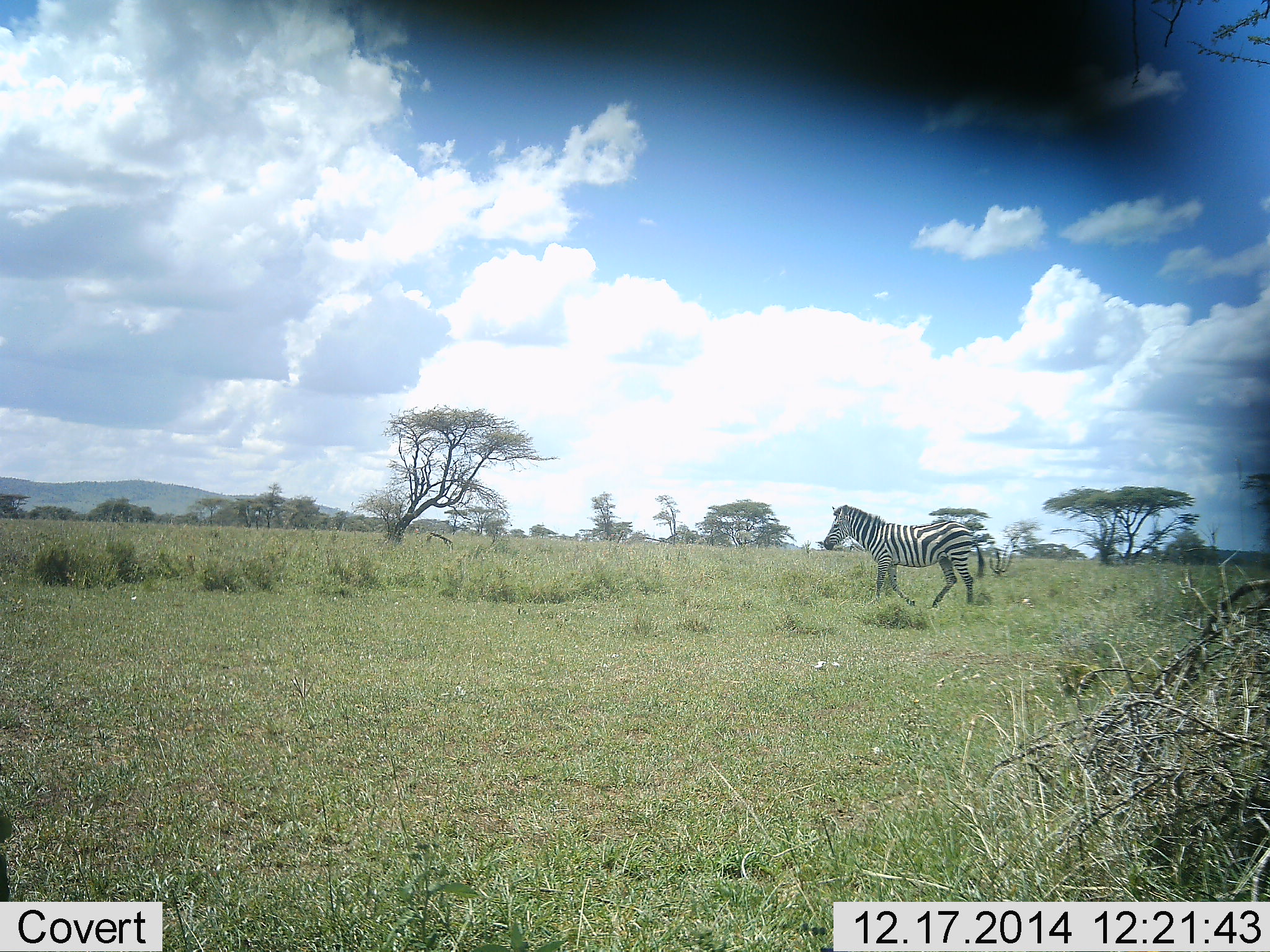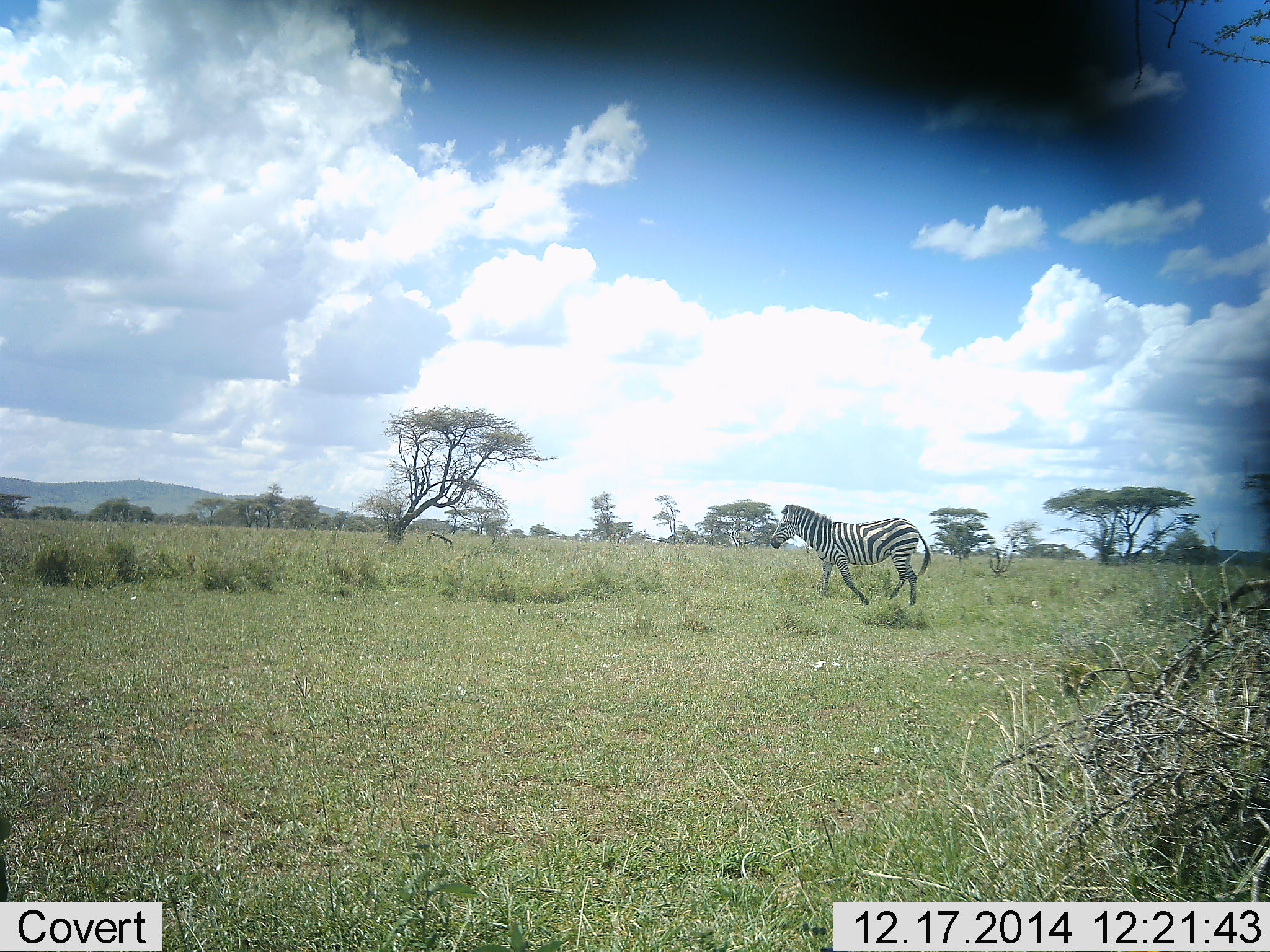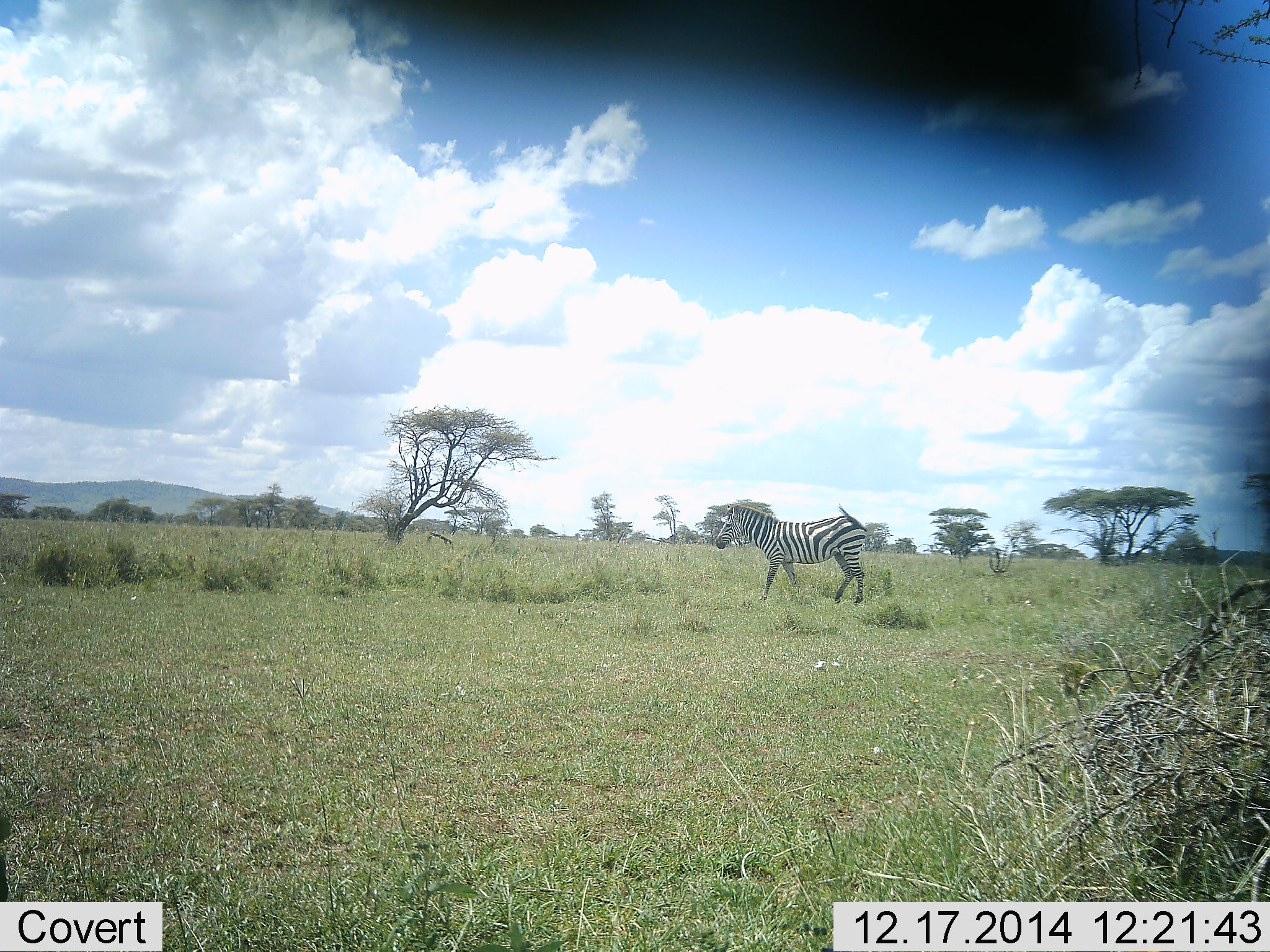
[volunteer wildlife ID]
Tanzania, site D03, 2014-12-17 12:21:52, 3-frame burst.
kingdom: Animalia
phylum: Chordata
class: Mammalia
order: Perissodactyla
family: Equidae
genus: Equus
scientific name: Equus quagga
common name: plains zebra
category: zebra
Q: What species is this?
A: Zebra (plains zebra) (Equus quagga).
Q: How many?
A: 1.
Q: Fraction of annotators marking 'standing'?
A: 0%.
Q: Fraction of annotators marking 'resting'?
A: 0%.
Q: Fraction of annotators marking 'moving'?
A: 100%.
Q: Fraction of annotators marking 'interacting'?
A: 0%.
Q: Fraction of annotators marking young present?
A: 0%.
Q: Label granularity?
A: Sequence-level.